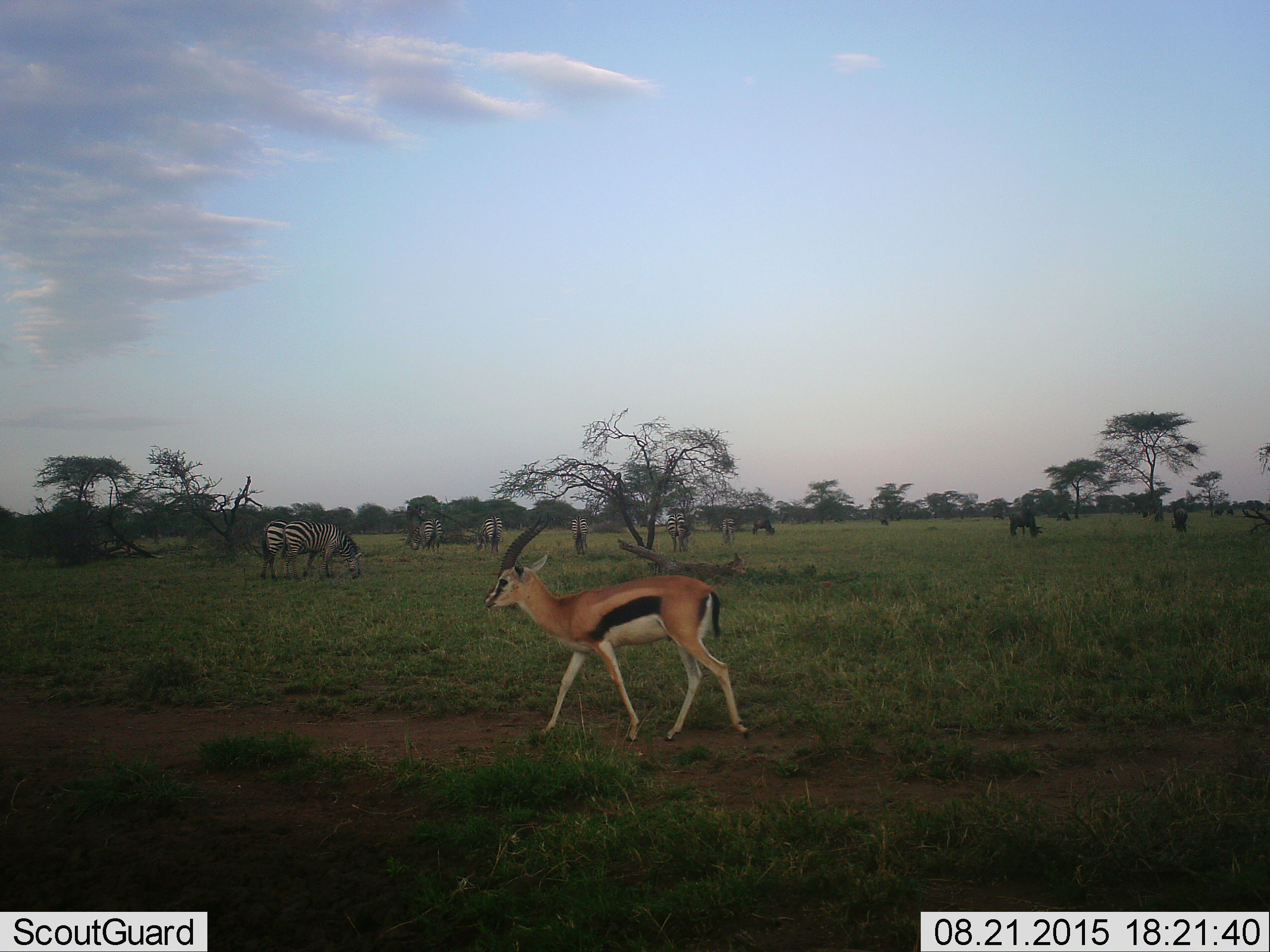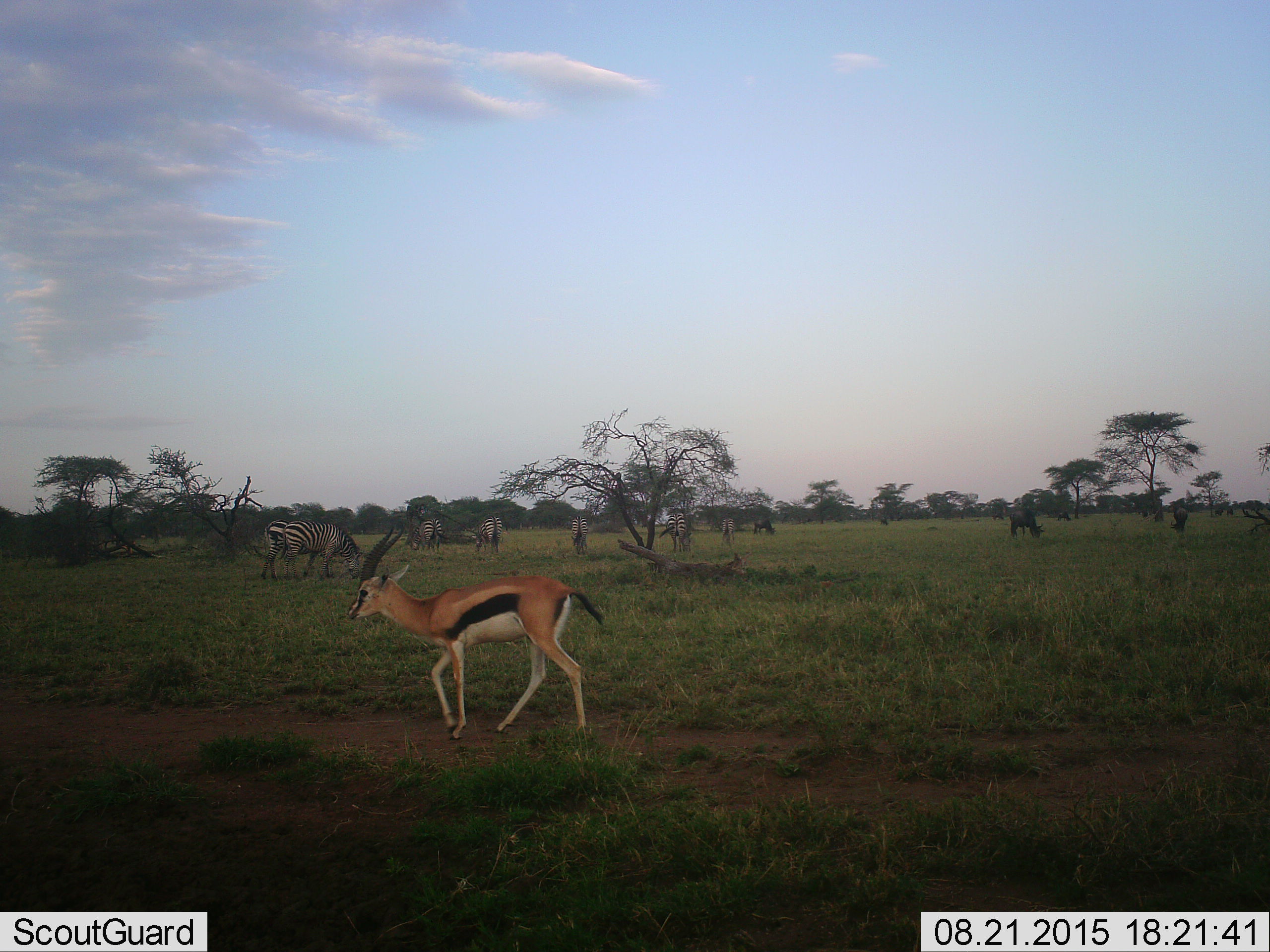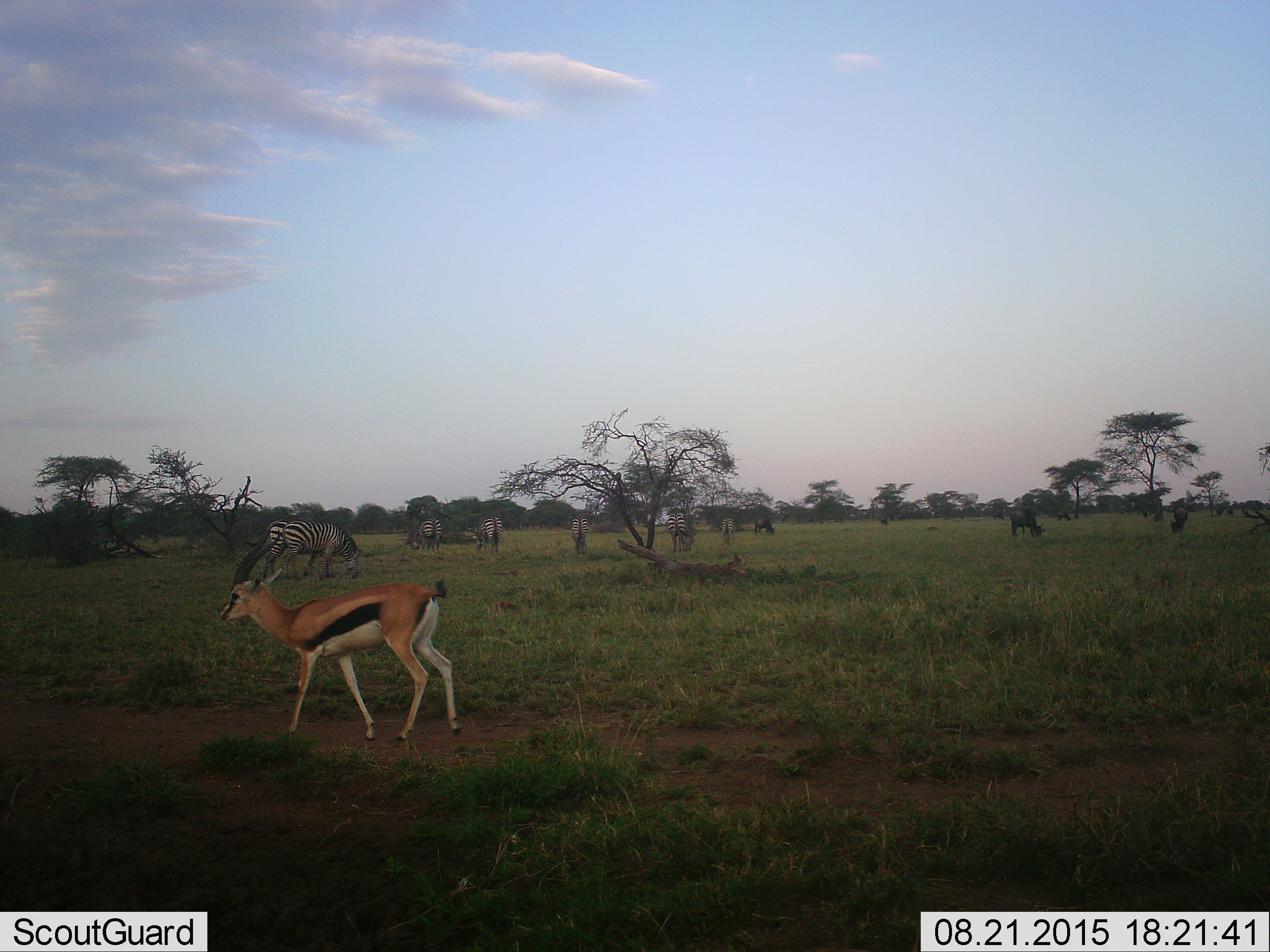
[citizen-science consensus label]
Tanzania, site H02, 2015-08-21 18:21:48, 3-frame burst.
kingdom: Animalia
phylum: Chordata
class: Mammalia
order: Artiodactyla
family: Bovidae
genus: Eudorcas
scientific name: Eudorcas thomsonii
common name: thomson's gazelle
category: gazellethomsons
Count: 1.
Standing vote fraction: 0%.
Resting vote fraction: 0%.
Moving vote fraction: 100%.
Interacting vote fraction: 0%.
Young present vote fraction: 0%.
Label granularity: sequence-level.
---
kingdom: Animalia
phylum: Chordata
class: Mammalia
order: Artiodactyla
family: Bovidae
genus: Connochaetes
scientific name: Connochaetes taurinus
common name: blue wildebeest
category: wildebeest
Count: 10.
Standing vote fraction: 44%.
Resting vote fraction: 0%.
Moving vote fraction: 11%.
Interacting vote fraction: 0%.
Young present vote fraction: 0%.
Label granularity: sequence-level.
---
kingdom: Animalia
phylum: Chordata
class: Mammalia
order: Perissodactyla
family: Equidae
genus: Equus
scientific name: Equus quagga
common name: plains zebra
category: zebra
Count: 7.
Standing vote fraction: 50%.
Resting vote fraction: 0%.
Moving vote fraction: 10%.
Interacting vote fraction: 0%.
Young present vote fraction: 0%.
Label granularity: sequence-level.